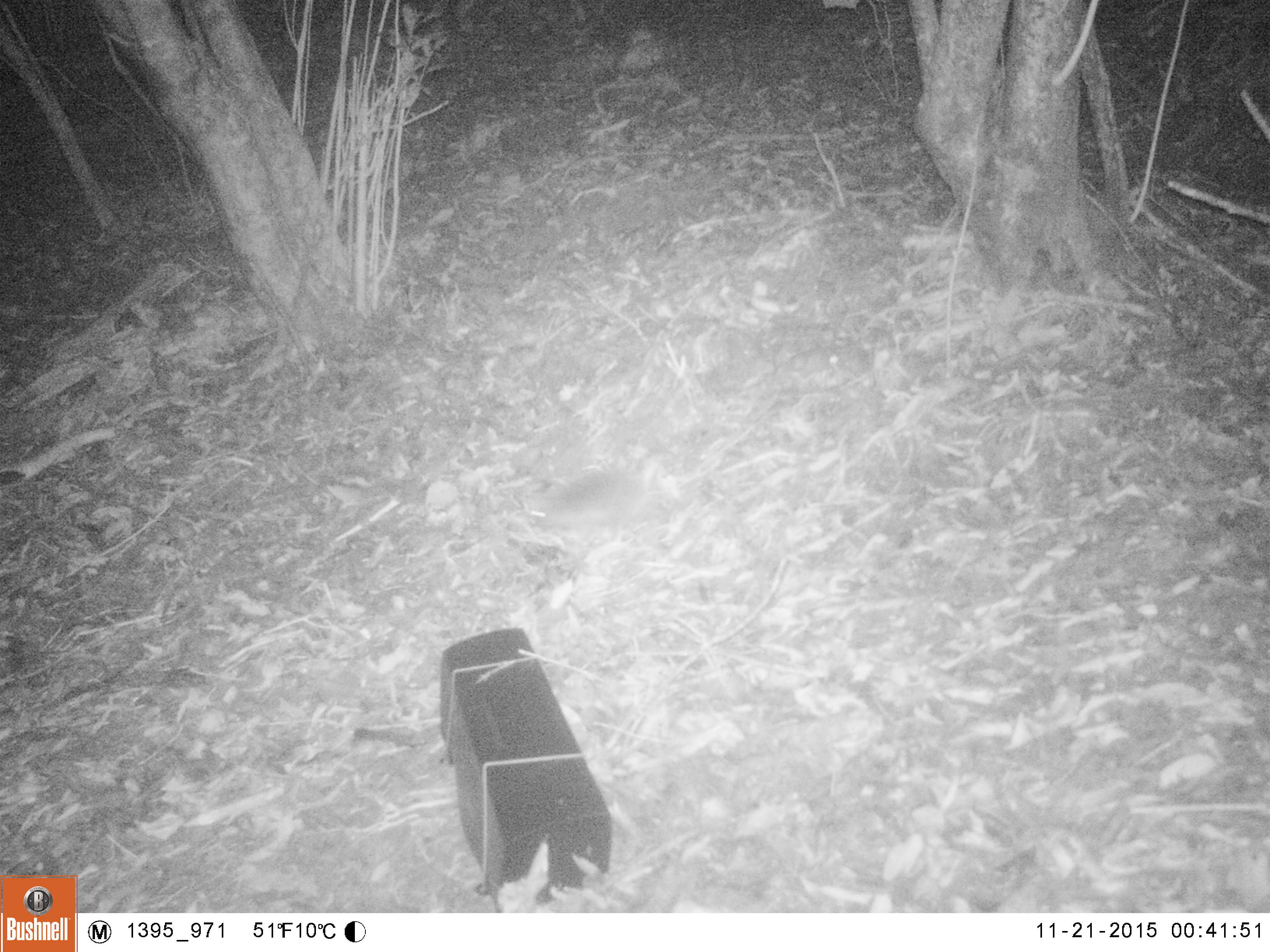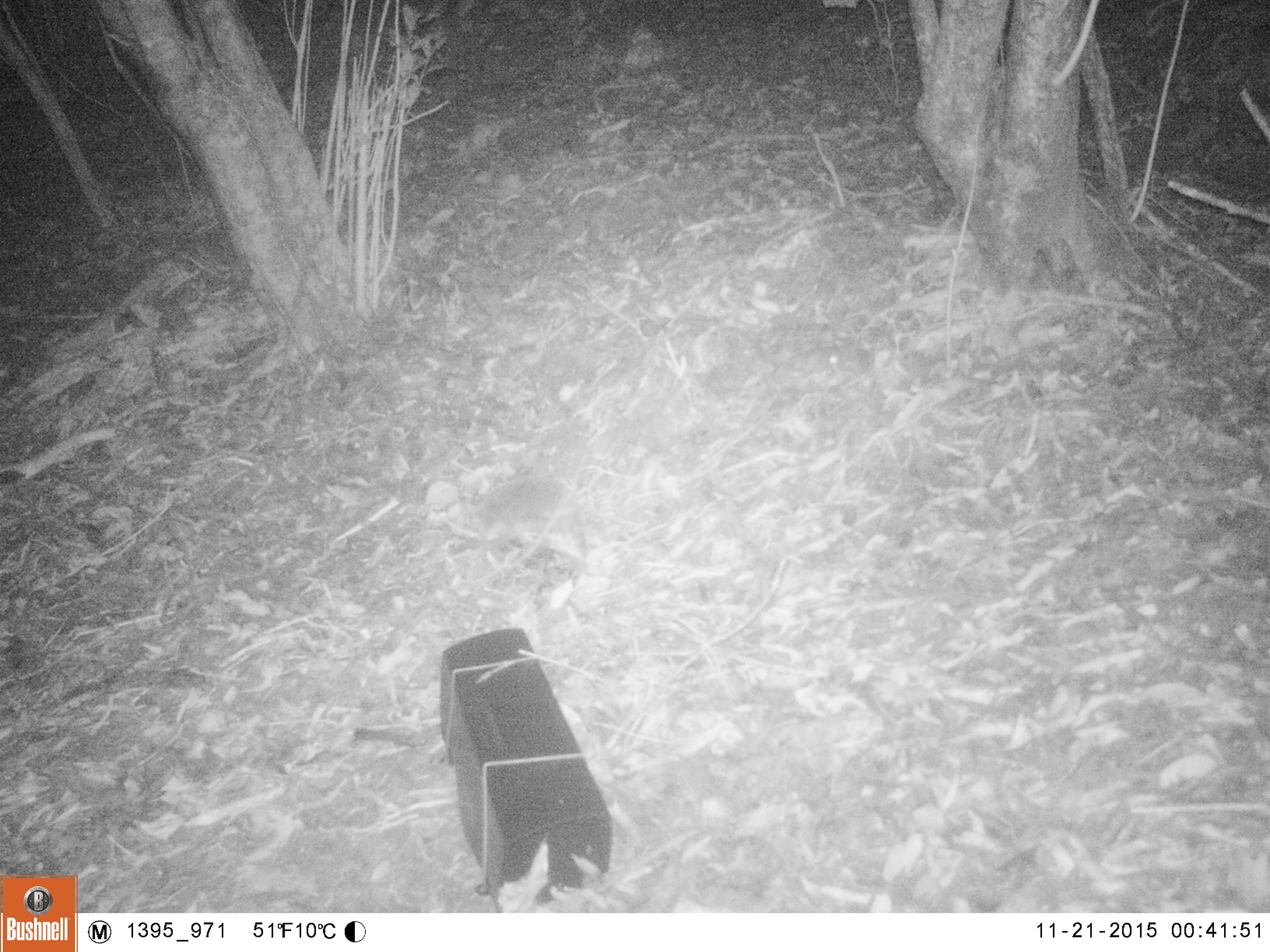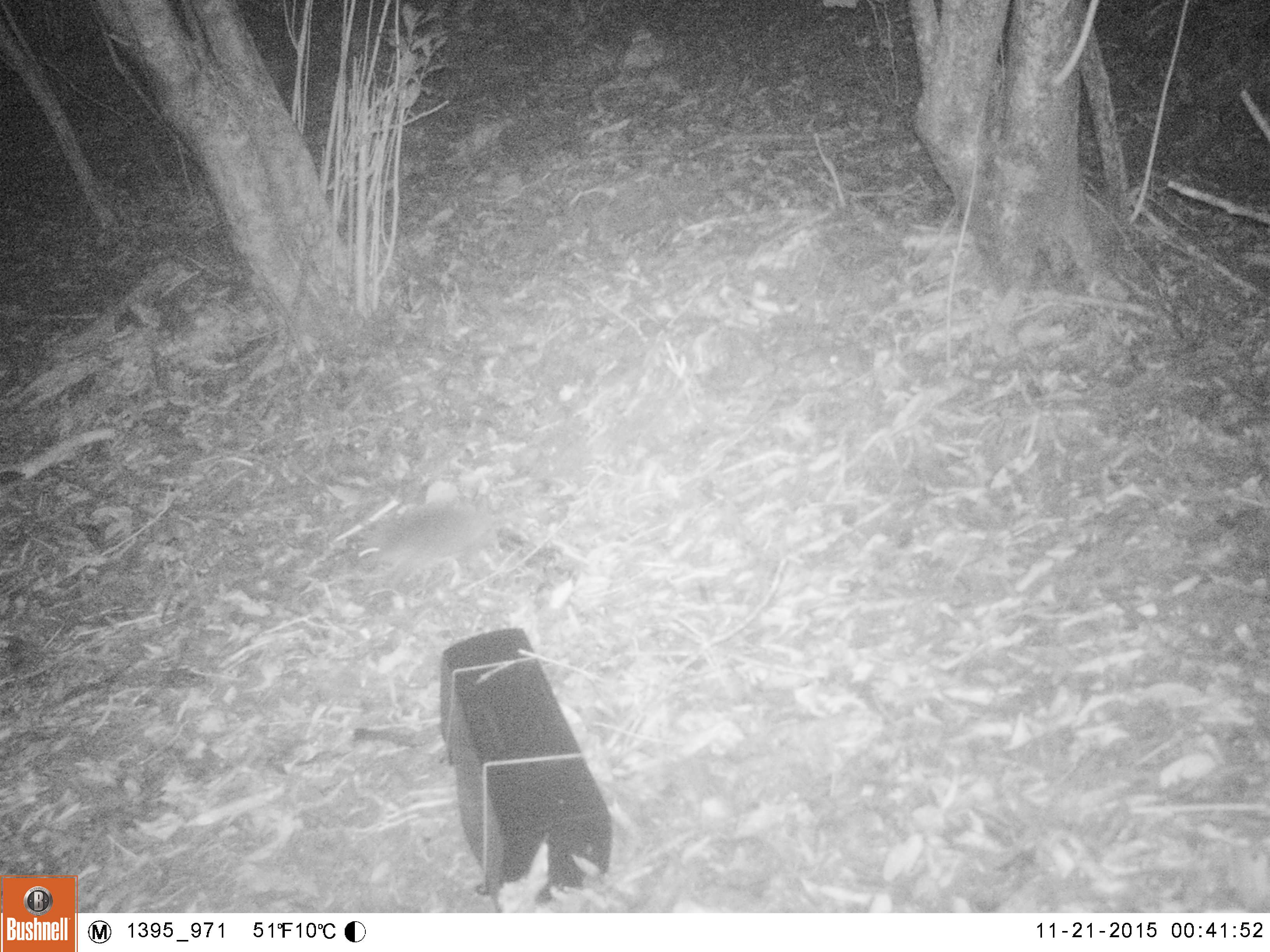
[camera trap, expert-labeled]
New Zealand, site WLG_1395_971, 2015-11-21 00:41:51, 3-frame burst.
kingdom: Animalia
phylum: Chordata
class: Mammalia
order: Eulipotyphla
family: Erinaceidae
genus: Erinaceus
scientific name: Erinaceus europaeus europaeus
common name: european hedgehog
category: hedgehog